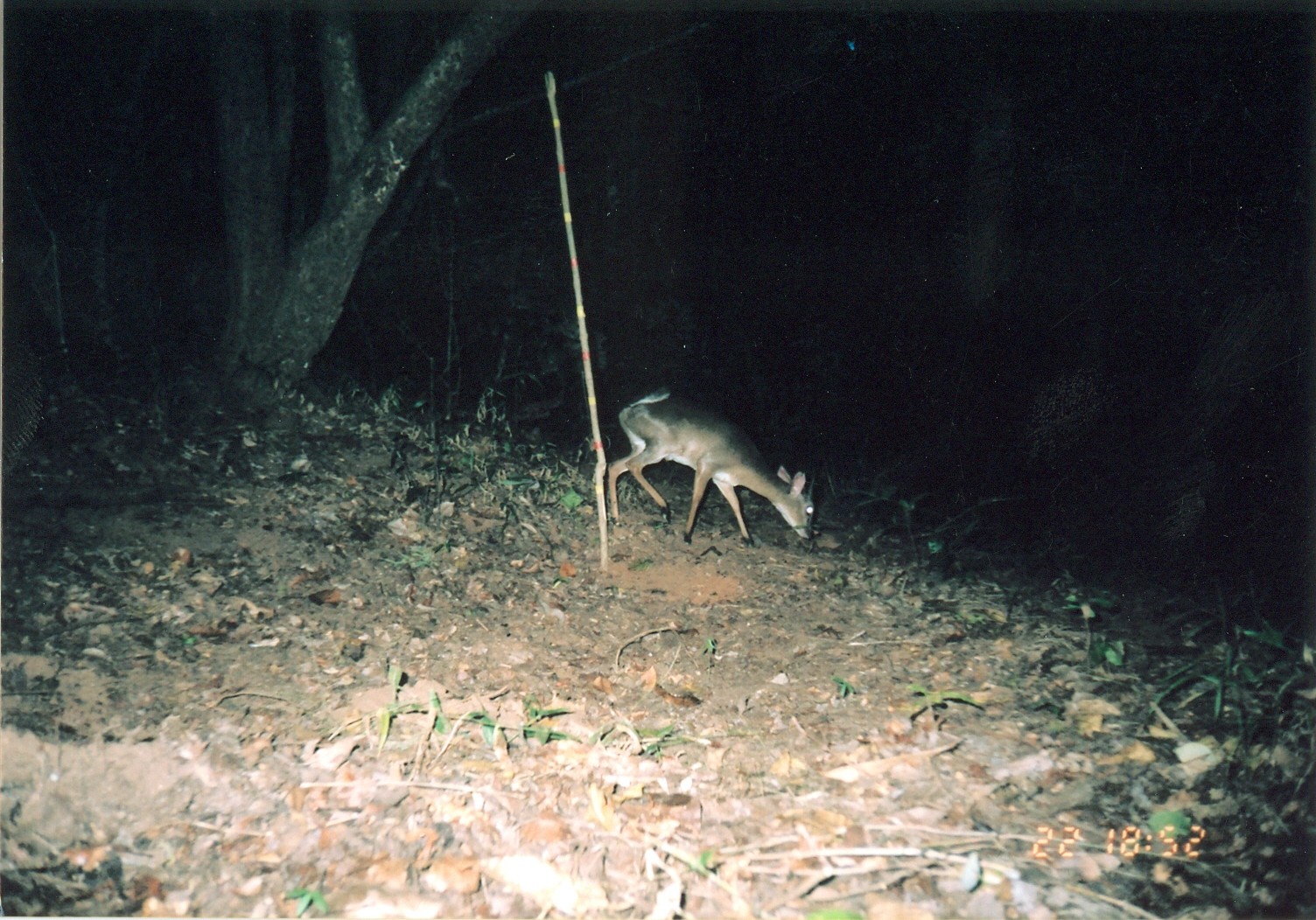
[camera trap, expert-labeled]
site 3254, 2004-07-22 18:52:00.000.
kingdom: Animalia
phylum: Chordata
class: Mammalia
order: Artiodactyla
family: Bovidae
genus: Nesotragus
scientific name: Nesotragus moschatus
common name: suni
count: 1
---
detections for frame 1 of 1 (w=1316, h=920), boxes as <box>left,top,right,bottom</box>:
nesotragus moschatus: <box>529,218,935,529</box>